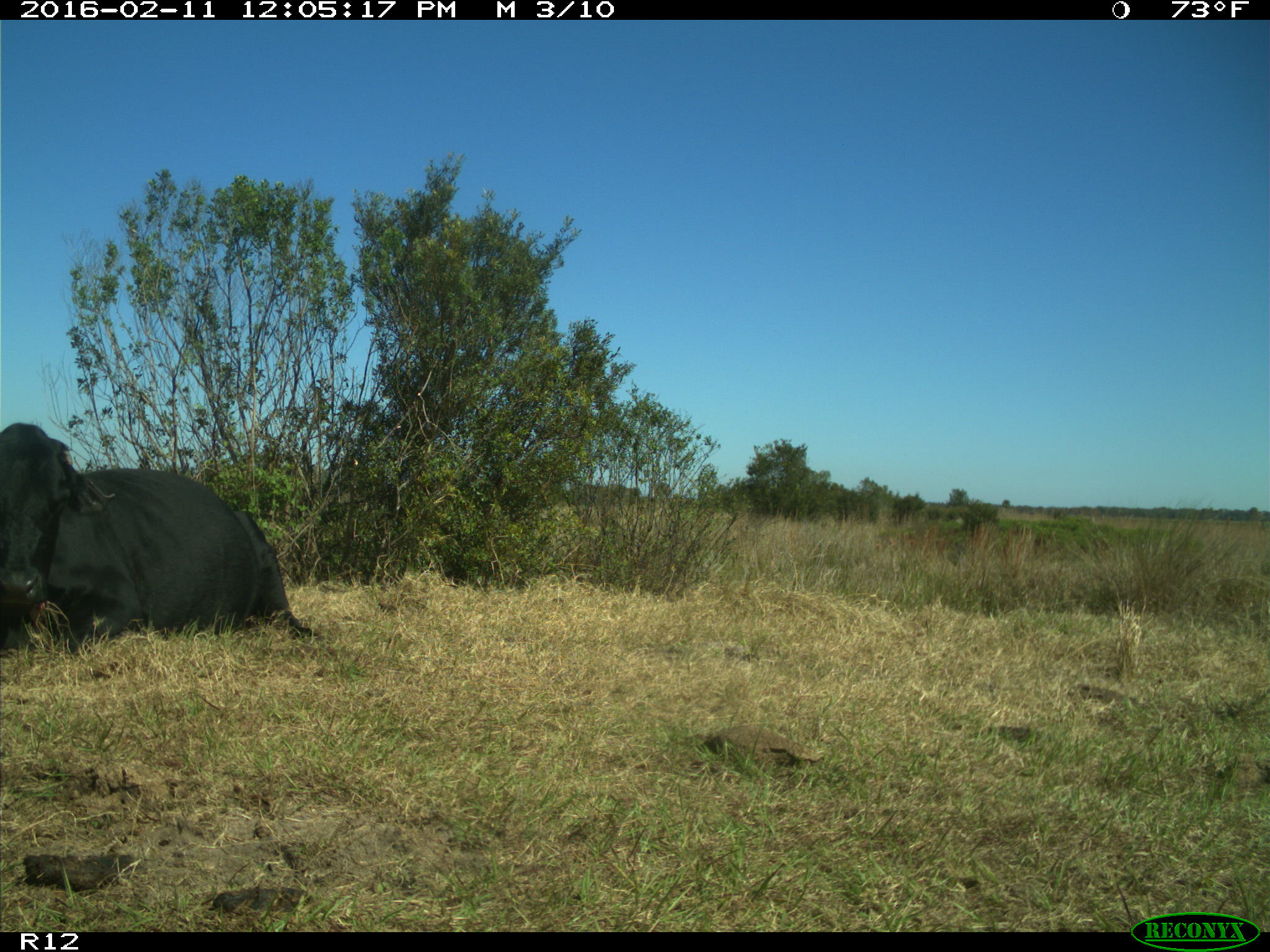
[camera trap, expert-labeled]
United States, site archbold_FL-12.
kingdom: Animalia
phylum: Chordata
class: Mammalia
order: Artiodactyla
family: Bovidae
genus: Bos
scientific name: Bos taurus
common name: domestic cow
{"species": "Bos taurus (domestic cow)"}